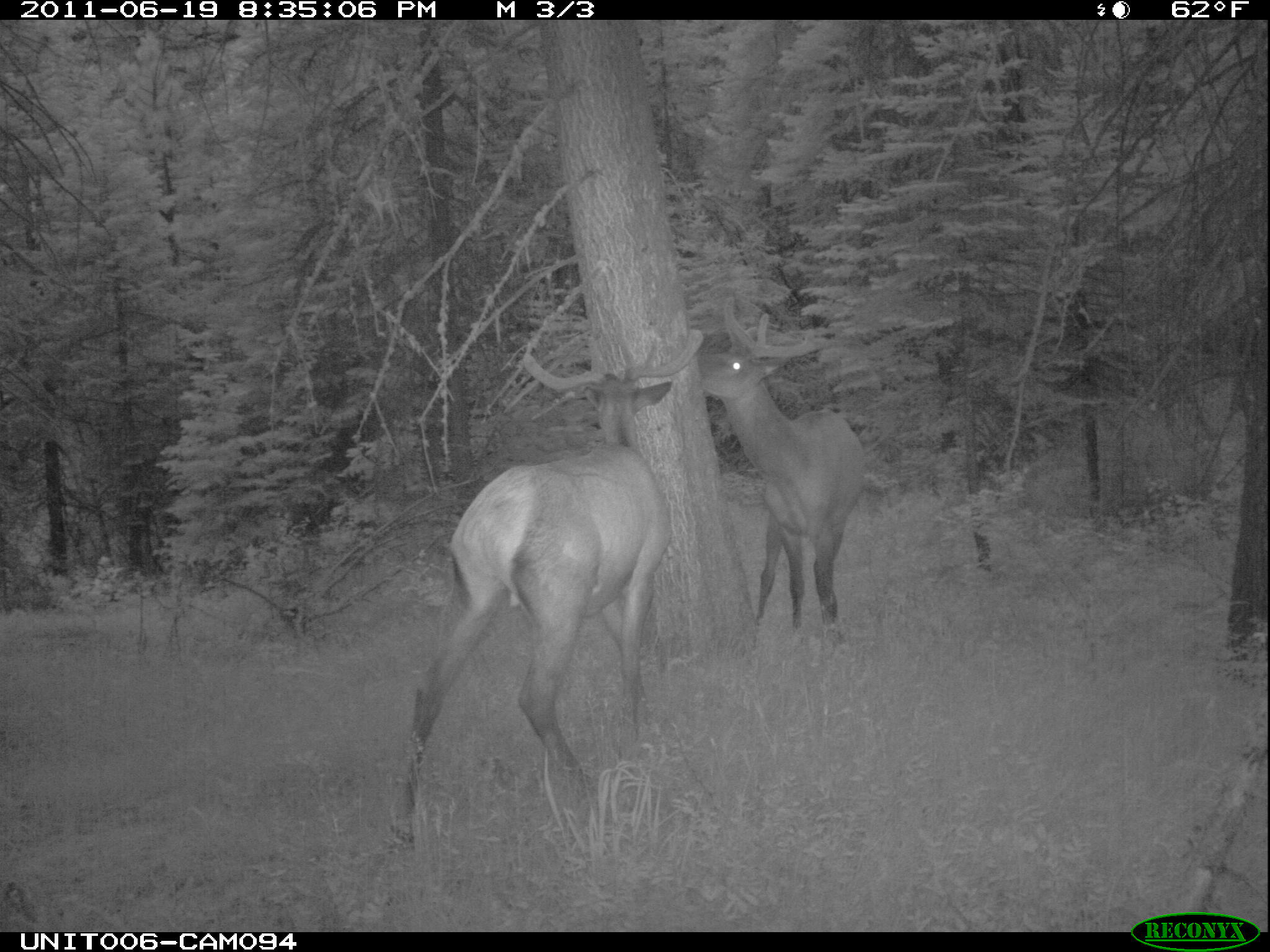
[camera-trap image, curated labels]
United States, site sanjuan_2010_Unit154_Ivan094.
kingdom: Animalia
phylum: Chordata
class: Mammalia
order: Artiodactyla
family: Cervidae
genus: Cervus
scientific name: Cervus elaphus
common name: red deer